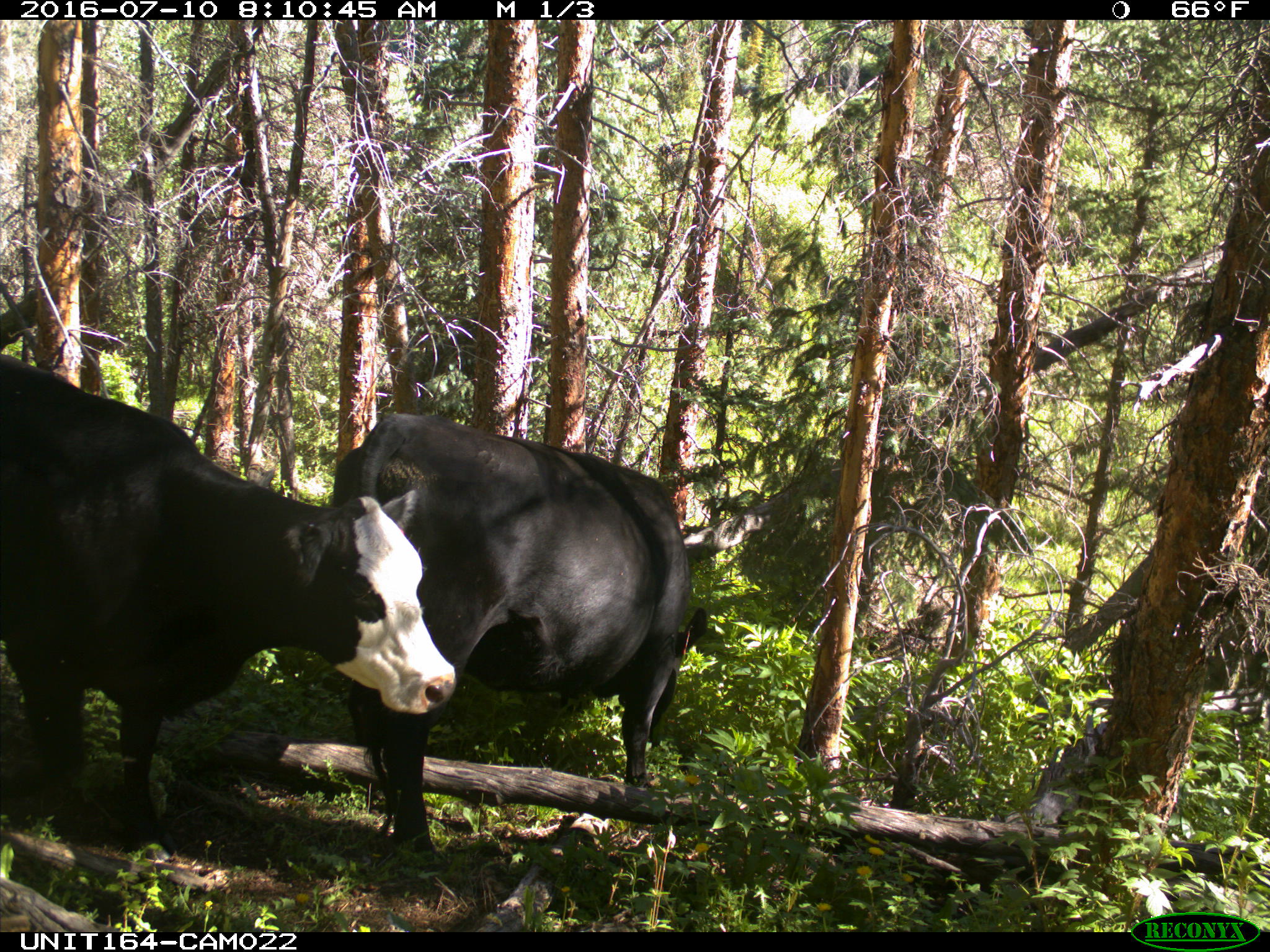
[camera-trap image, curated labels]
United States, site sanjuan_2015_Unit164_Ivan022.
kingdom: Animalia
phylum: Chordata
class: Mammalia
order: Artiodactyla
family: Bovidae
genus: Bos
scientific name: Bos taurus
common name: domestic cow